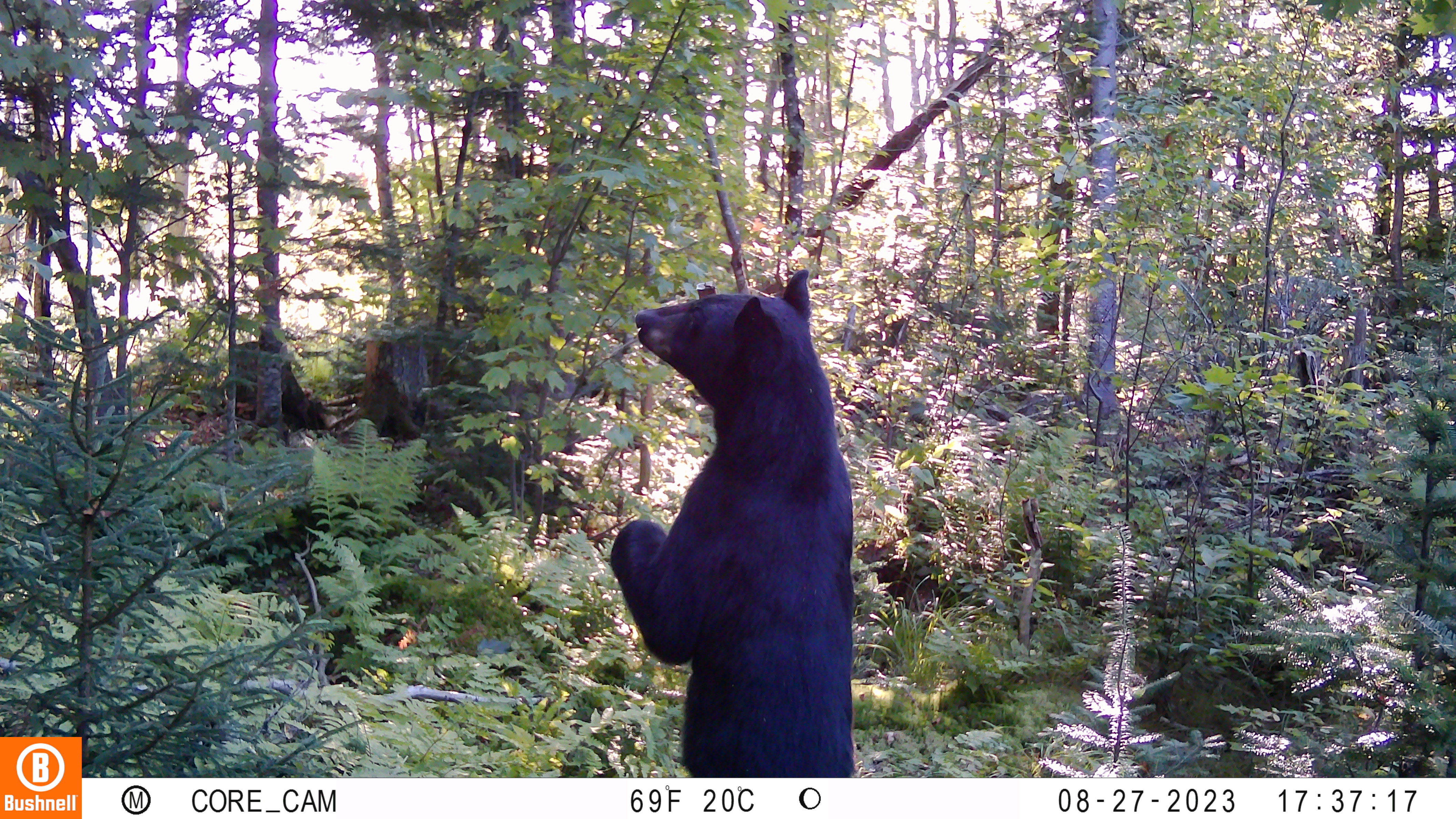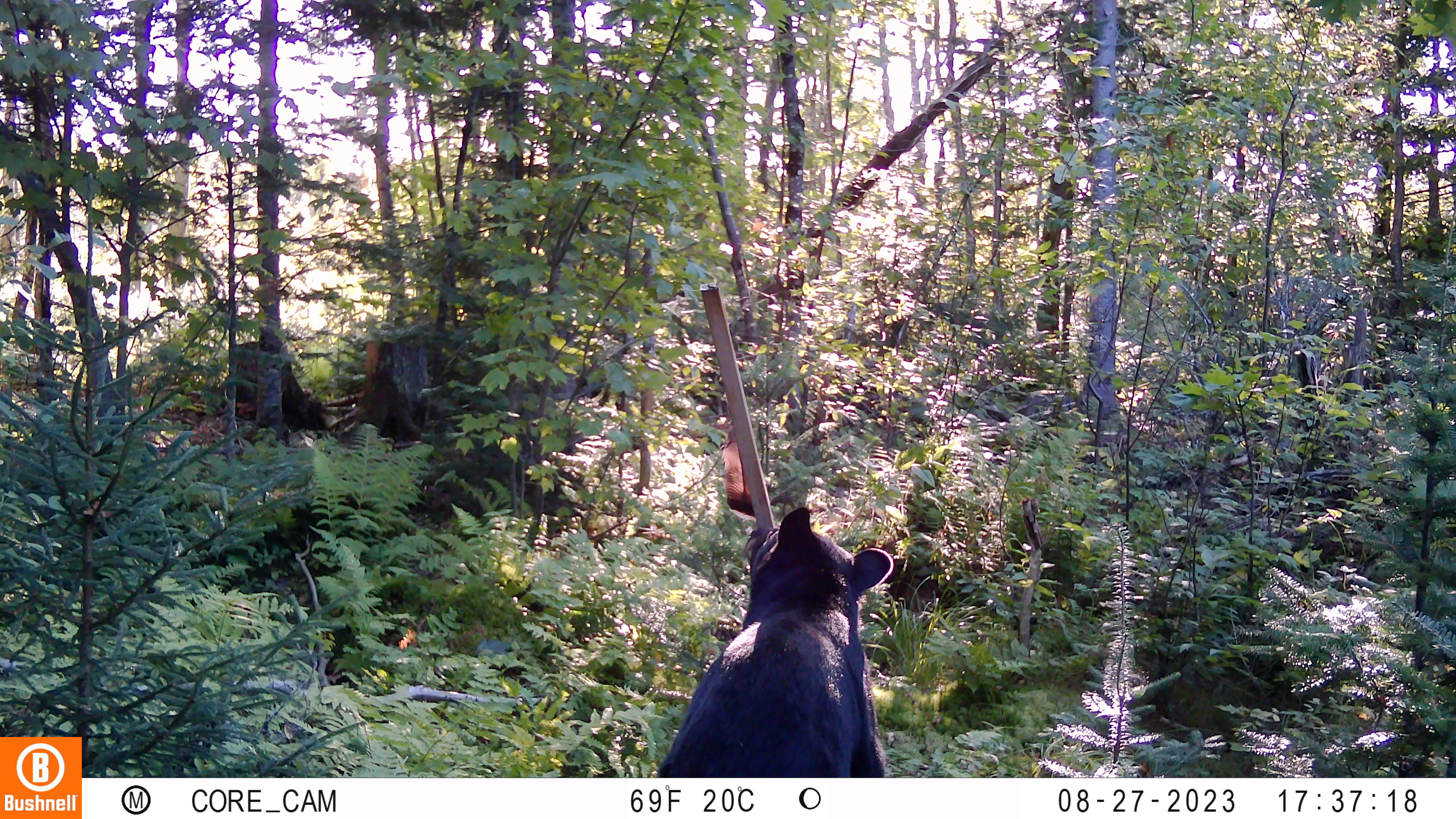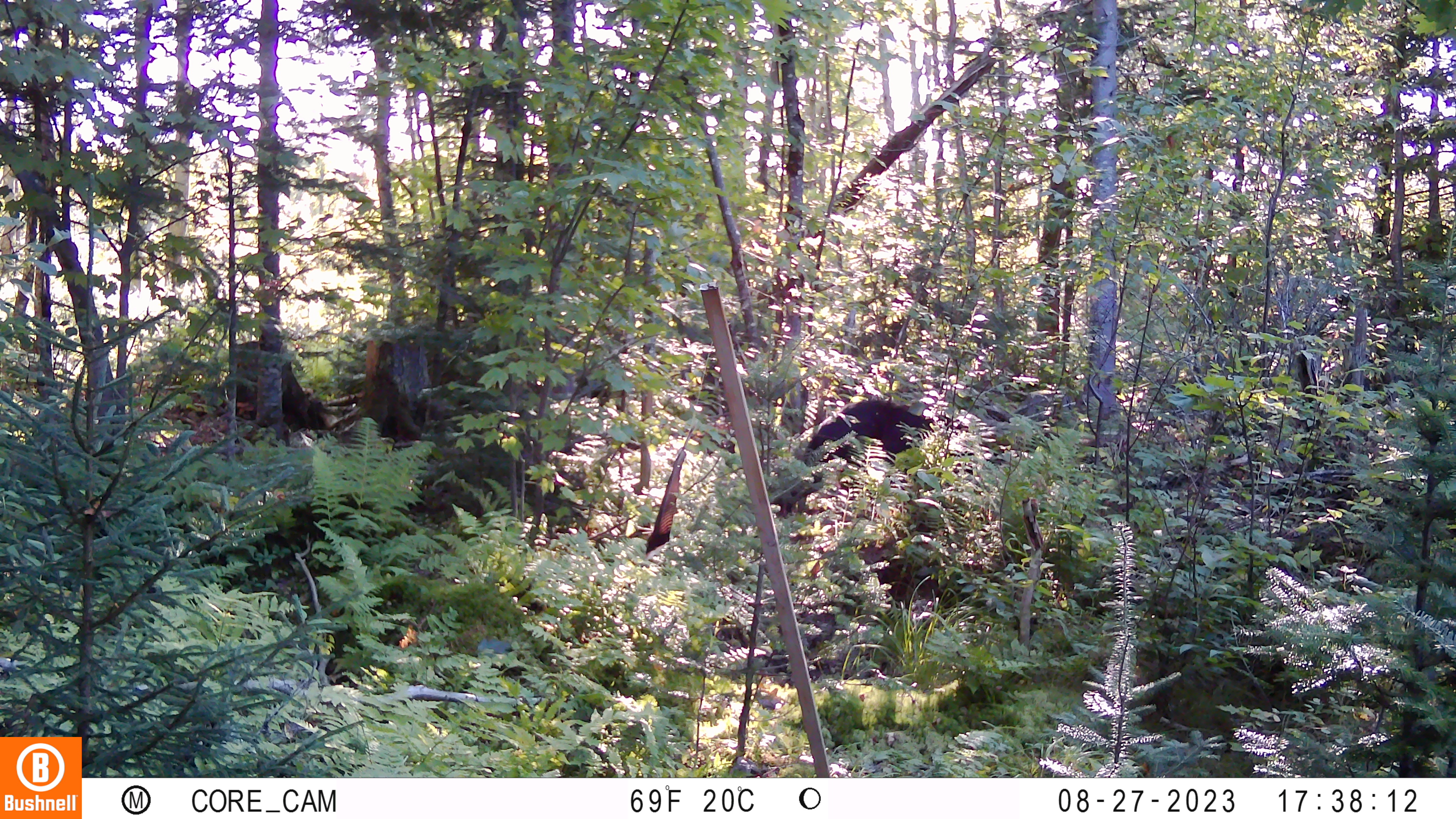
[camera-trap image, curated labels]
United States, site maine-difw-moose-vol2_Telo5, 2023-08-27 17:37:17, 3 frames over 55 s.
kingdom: Animalia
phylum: Chordata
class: Mammalia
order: Carnivora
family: Ursidae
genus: Ursus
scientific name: Ursus americanus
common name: black bear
Black bear (Ursus americanus).